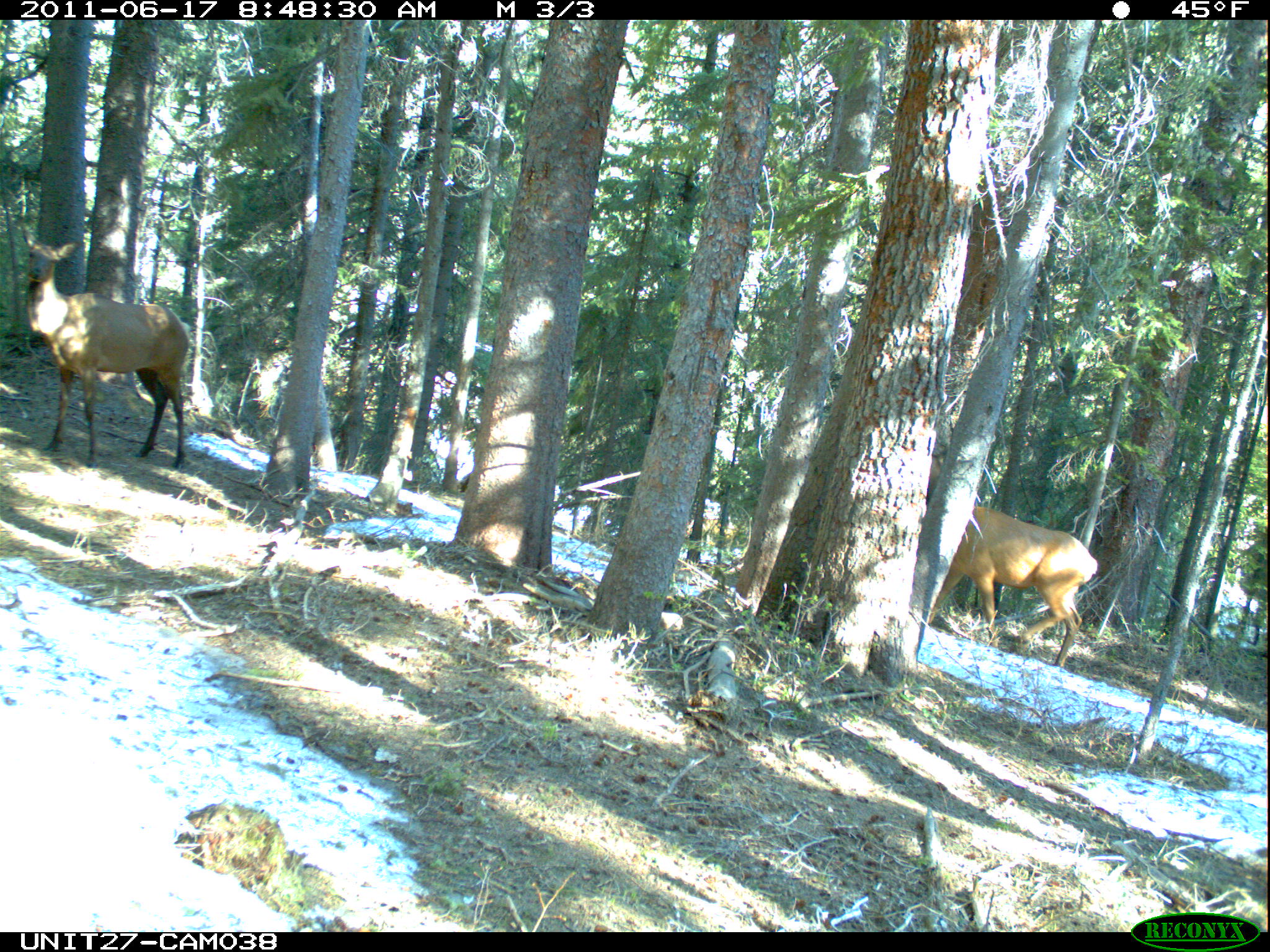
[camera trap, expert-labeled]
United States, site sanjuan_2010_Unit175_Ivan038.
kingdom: Animalia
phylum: Chordata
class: Mammalia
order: Artiodactyla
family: Cervidae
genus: Cervus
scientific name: Cervus elaphus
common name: red deer